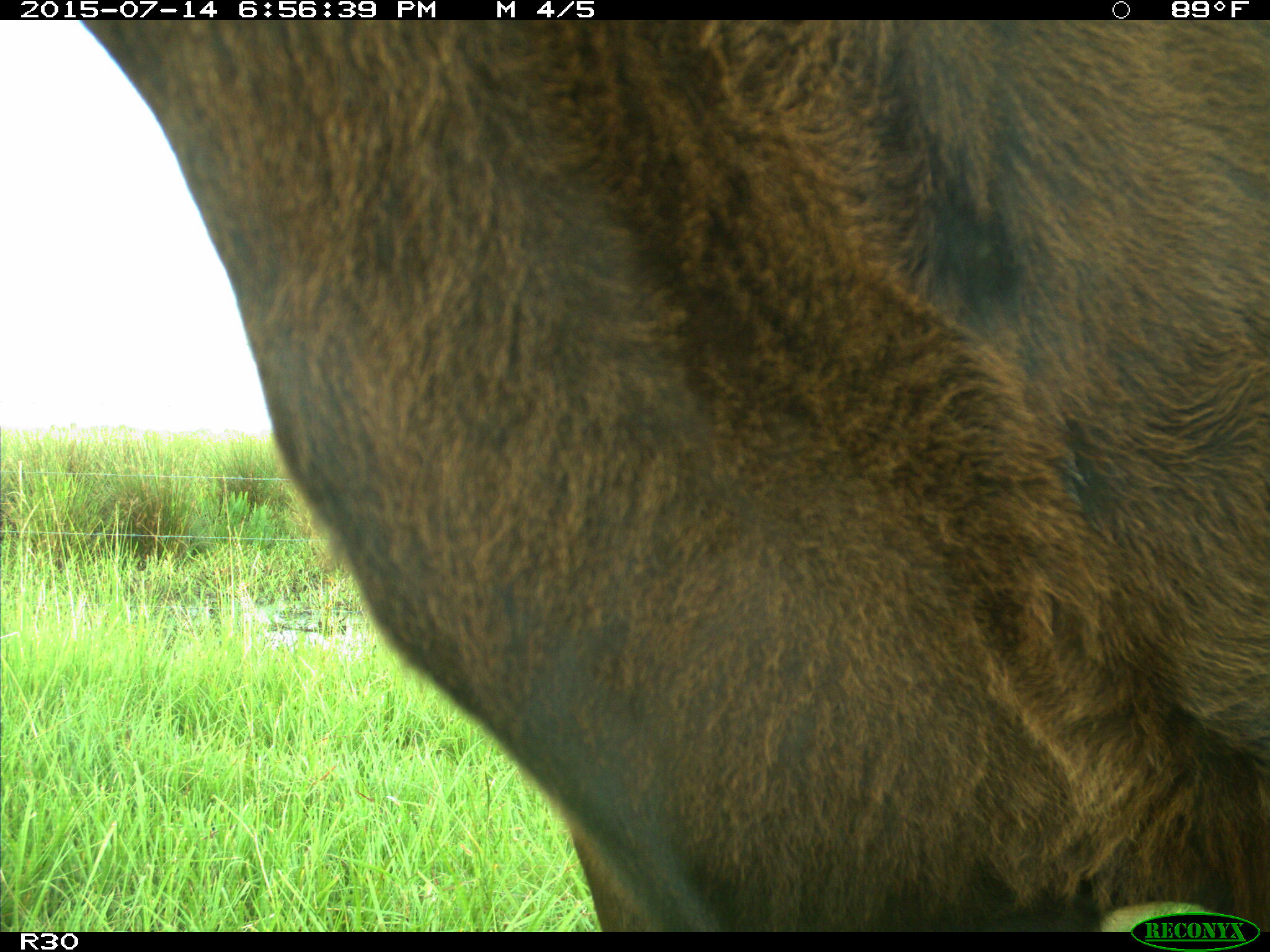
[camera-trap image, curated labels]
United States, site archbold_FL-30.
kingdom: Animalia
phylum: Chordata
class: Mammalia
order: Artiodactyla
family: Bovidae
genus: Bos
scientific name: Bos taurus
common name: domestic cow